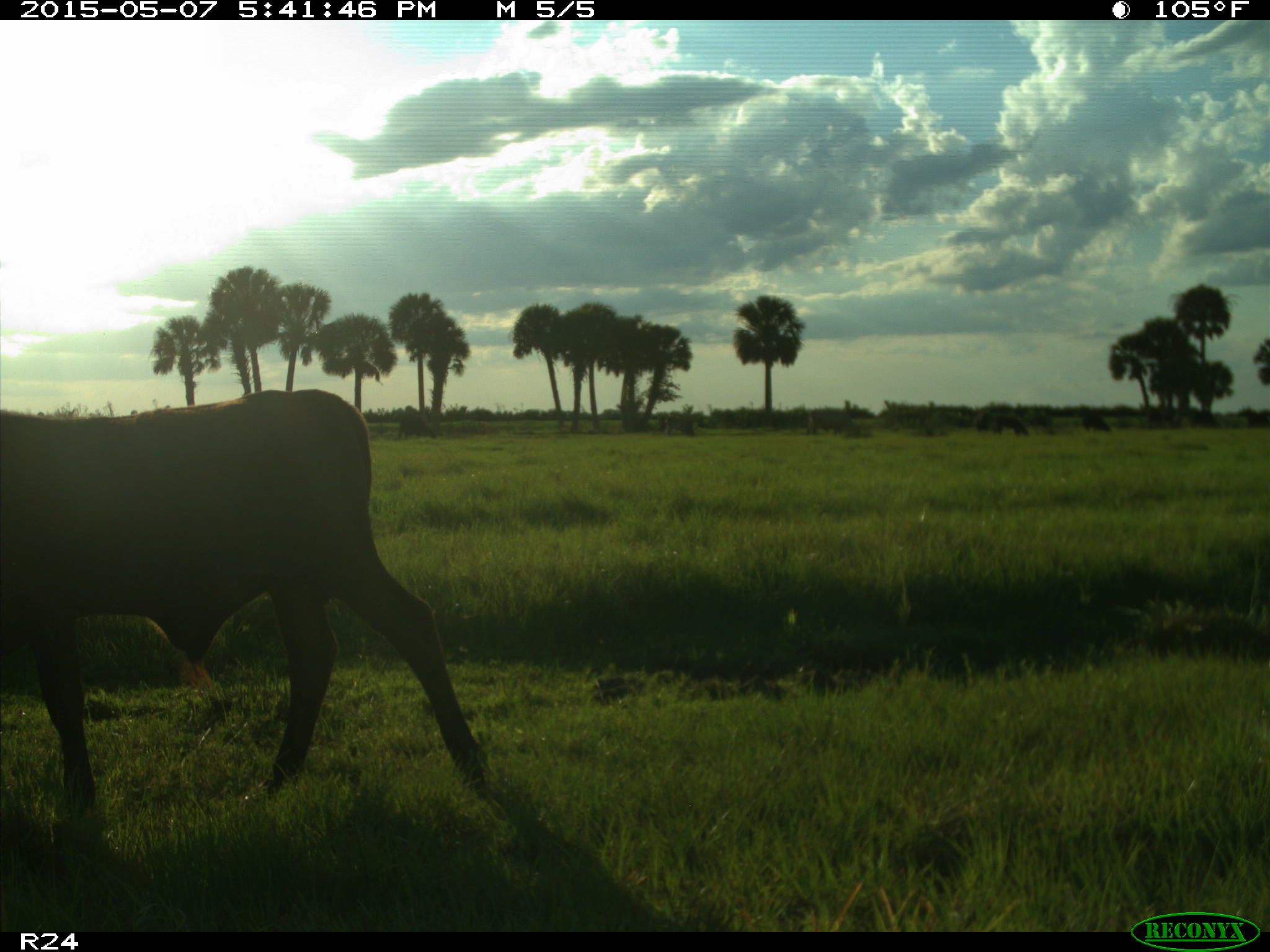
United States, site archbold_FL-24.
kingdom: Animalia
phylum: Chordata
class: Mammalia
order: Artiodactyla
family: Bovidae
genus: Bos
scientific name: Bos taurus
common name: domestic cow